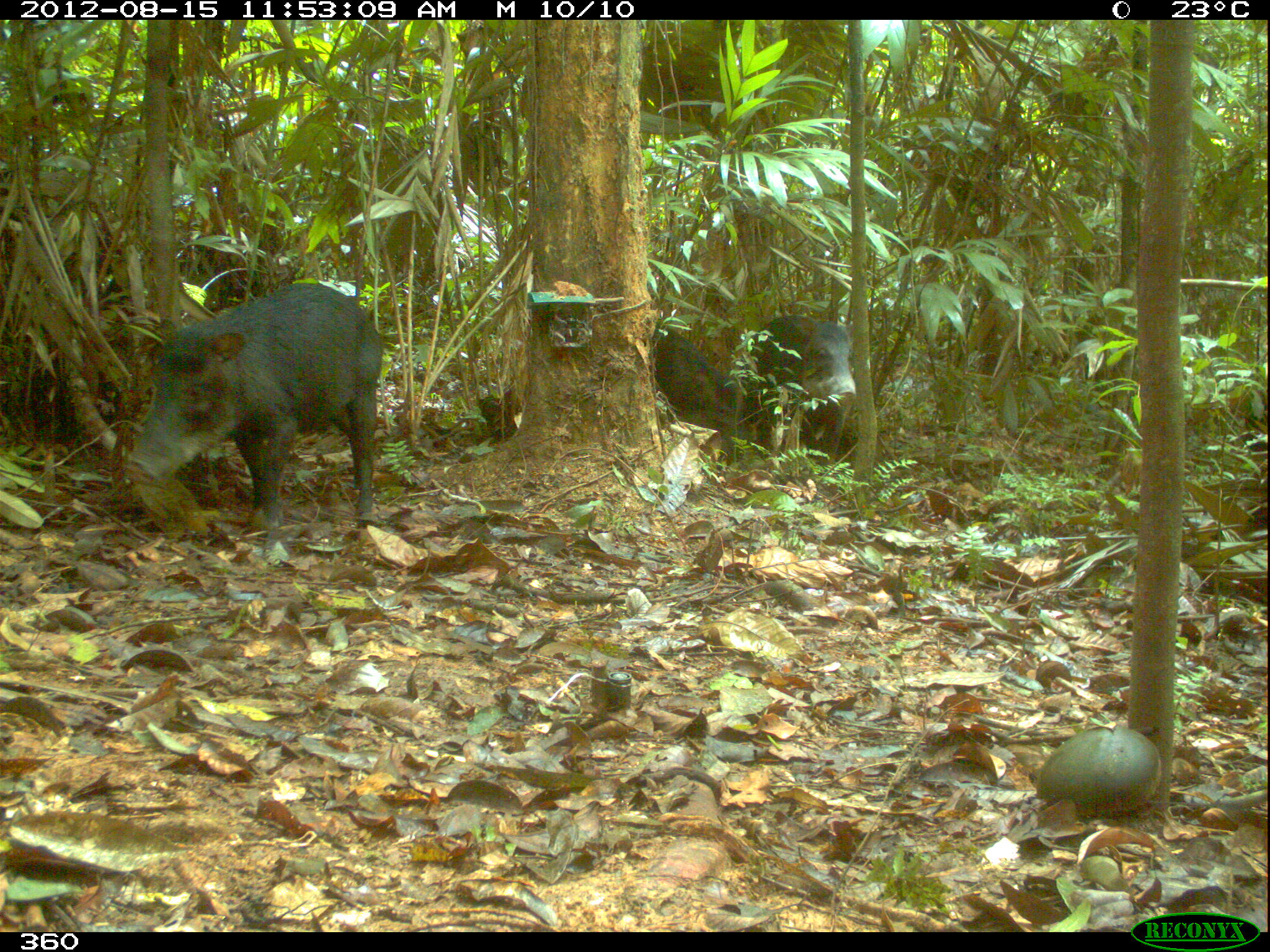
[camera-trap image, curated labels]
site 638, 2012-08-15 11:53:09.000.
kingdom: Animalia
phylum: Chordata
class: Mammalia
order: Artiodactyla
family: Tayassuidae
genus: Tayassu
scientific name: Tayassu pecari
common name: white-lipped peccary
Tayassu pecari (white-lipped peccary).